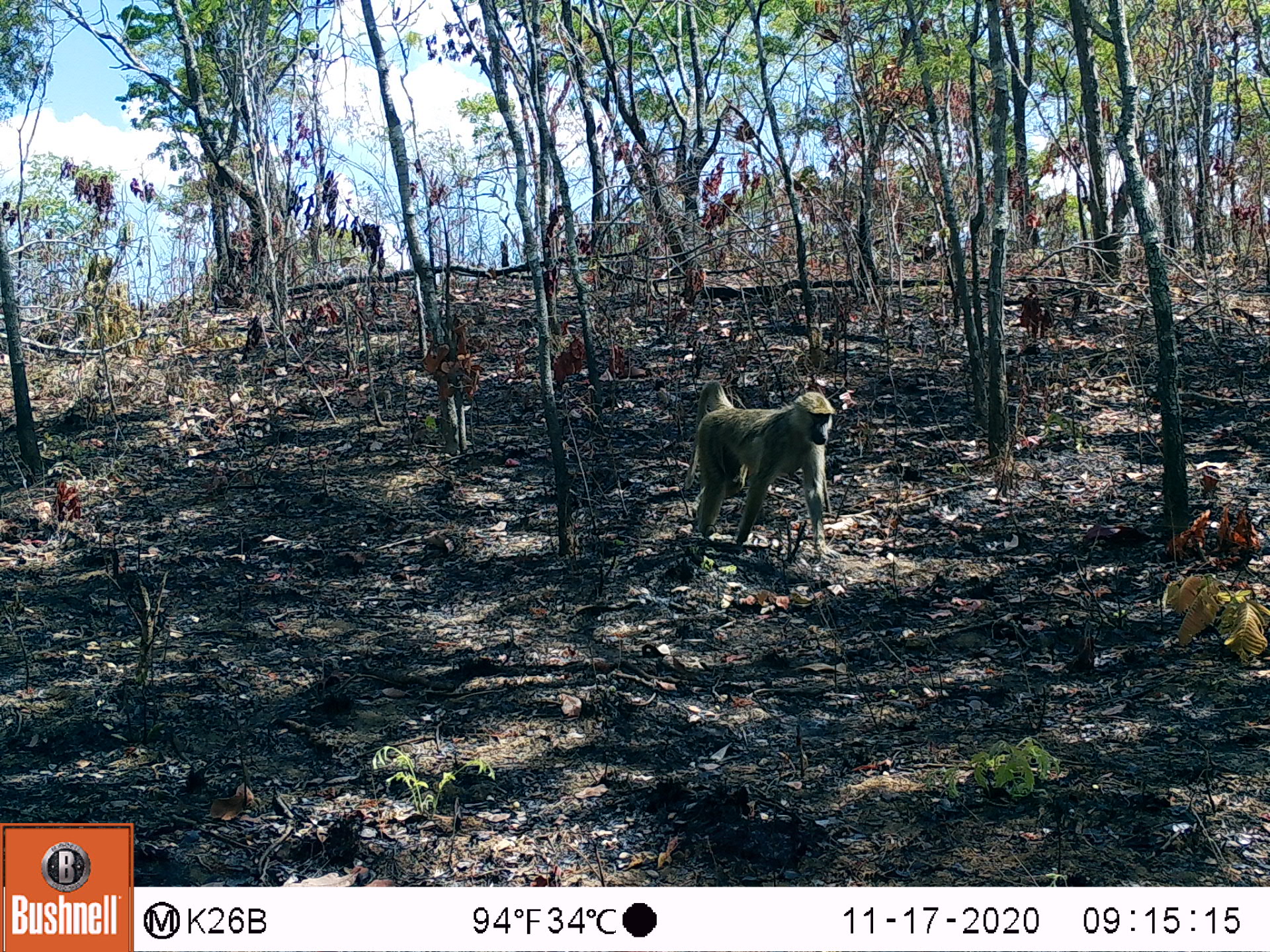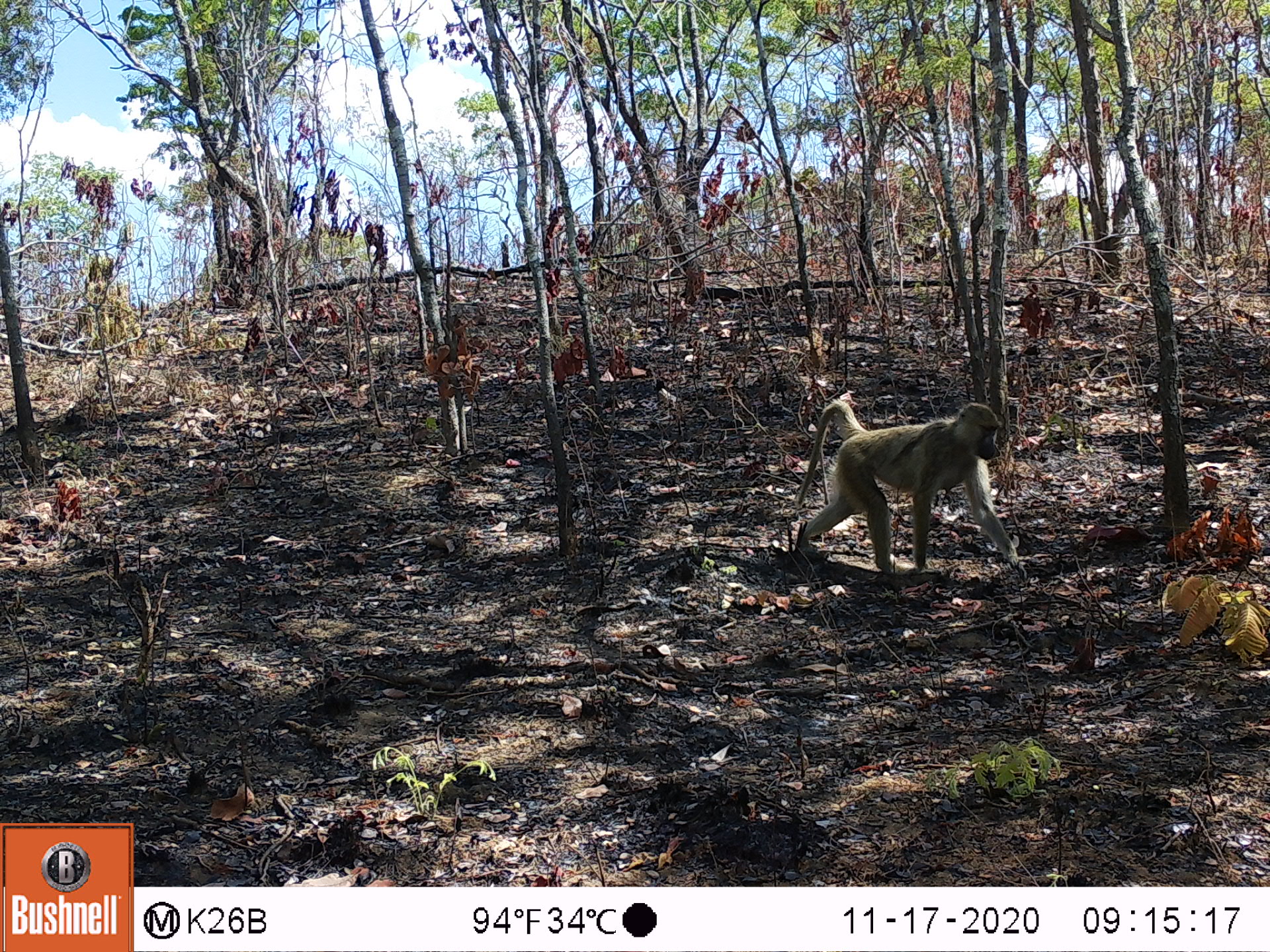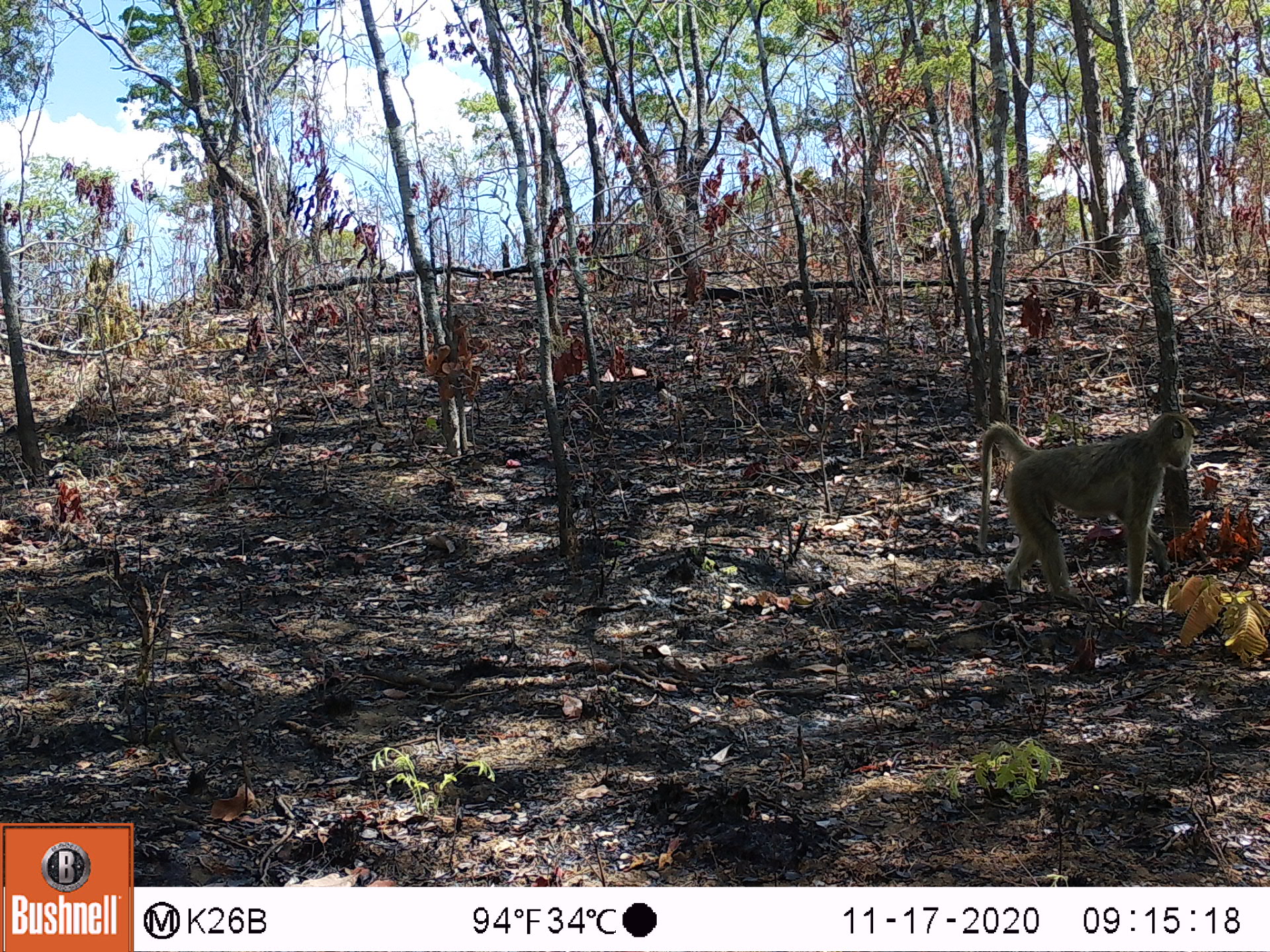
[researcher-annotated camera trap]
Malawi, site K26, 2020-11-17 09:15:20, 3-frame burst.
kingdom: Animalia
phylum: Chordata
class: Mammalia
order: Primates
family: Cercopithecidae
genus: Papio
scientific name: Papio cynocephalus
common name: yellow baboon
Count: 1.